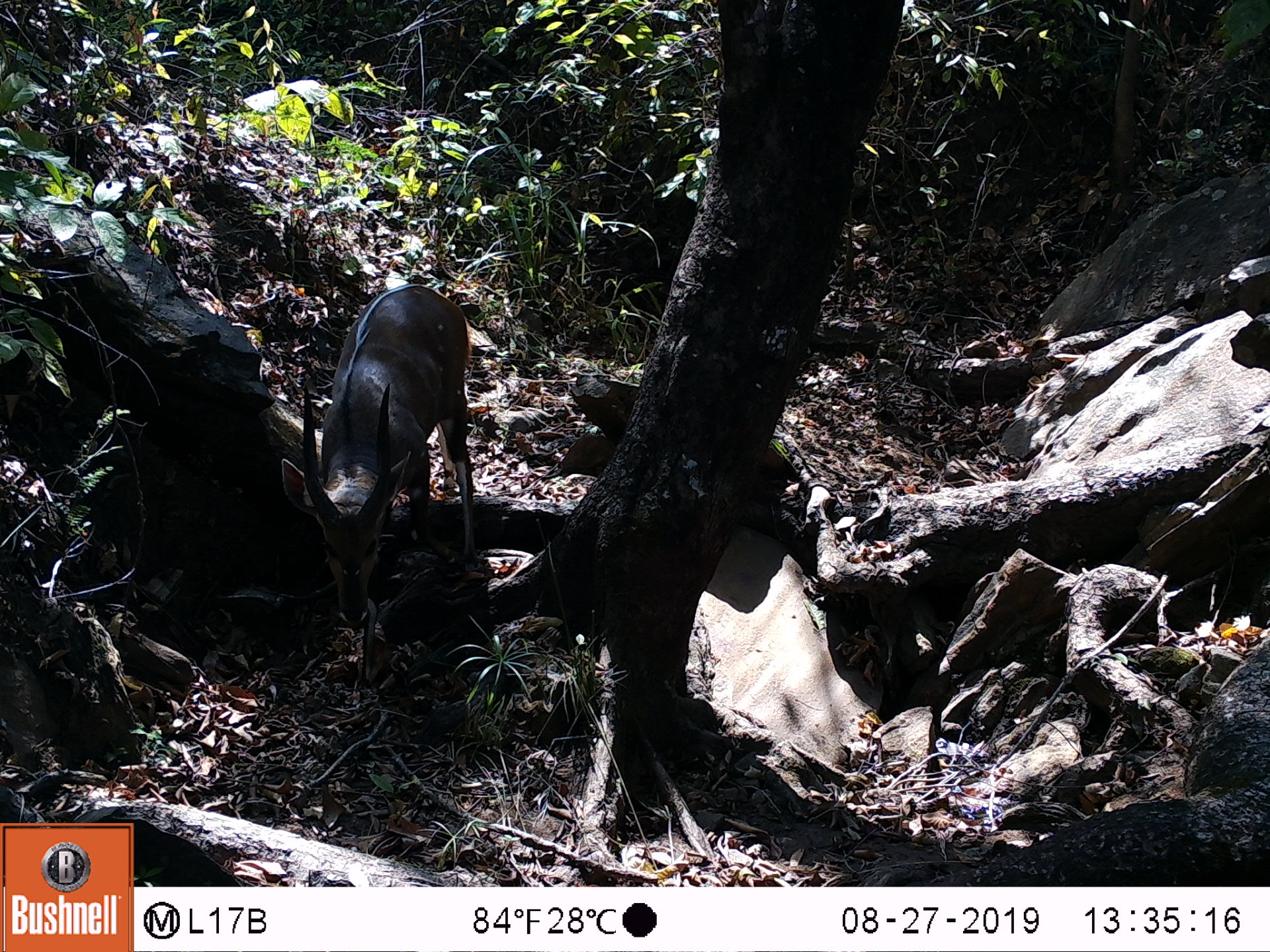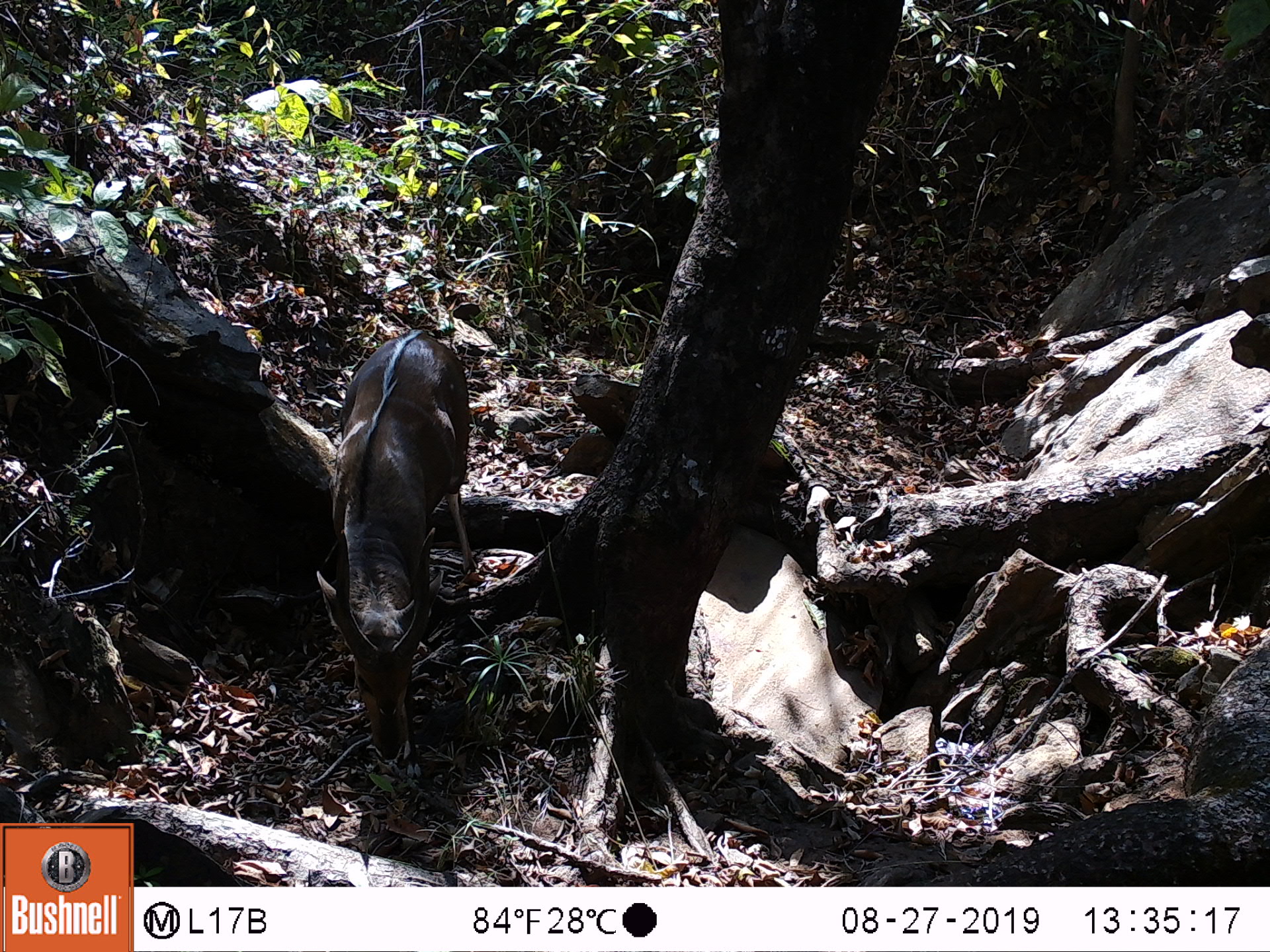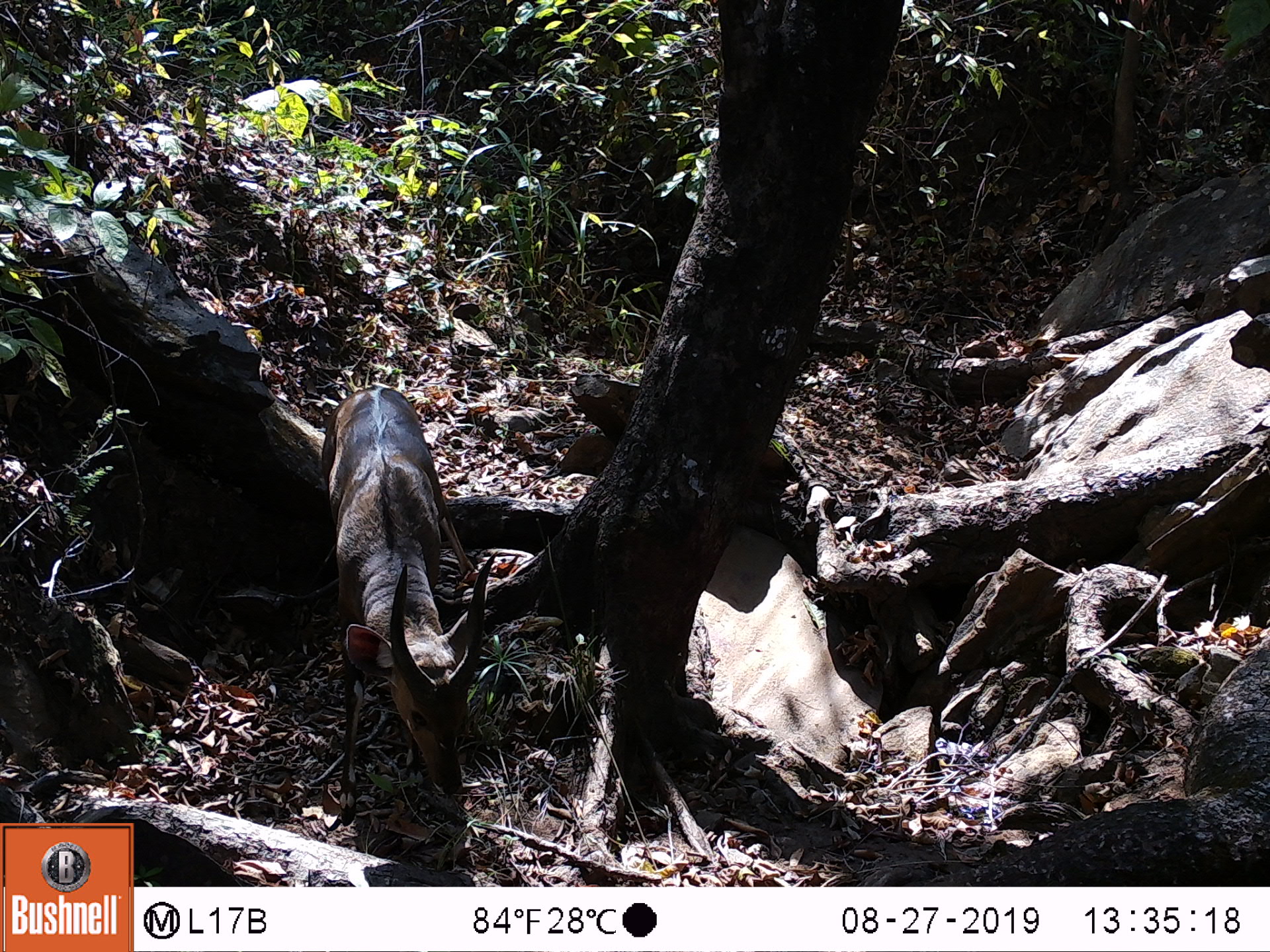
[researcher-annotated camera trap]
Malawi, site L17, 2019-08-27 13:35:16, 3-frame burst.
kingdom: Animalia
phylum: Chordata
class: Mammalia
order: Artiodactyla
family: Bovidae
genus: Tragelaphus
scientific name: Tragelaphus sylvaticus sylvaticus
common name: cape bushbuck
Cape bushbuck (Tragelaphus sylvaticus sylvaticus), count 1.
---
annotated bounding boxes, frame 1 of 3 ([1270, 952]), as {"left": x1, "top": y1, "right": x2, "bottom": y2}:
cape bushbuck: {"left": 278, "top": 281, "right": 489, "bottom": 705}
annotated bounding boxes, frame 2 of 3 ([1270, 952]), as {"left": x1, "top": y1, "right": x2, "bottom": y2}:
cape bushbuck: {"left": 317, "top": 323, "right": 480, "bottom": 772}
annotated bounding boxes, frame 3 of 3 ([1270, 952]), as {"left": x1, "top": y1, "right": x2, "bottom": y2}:
cape bushbuck: {"left": 314, "top": 380, "right": 491, "bottom": 821}